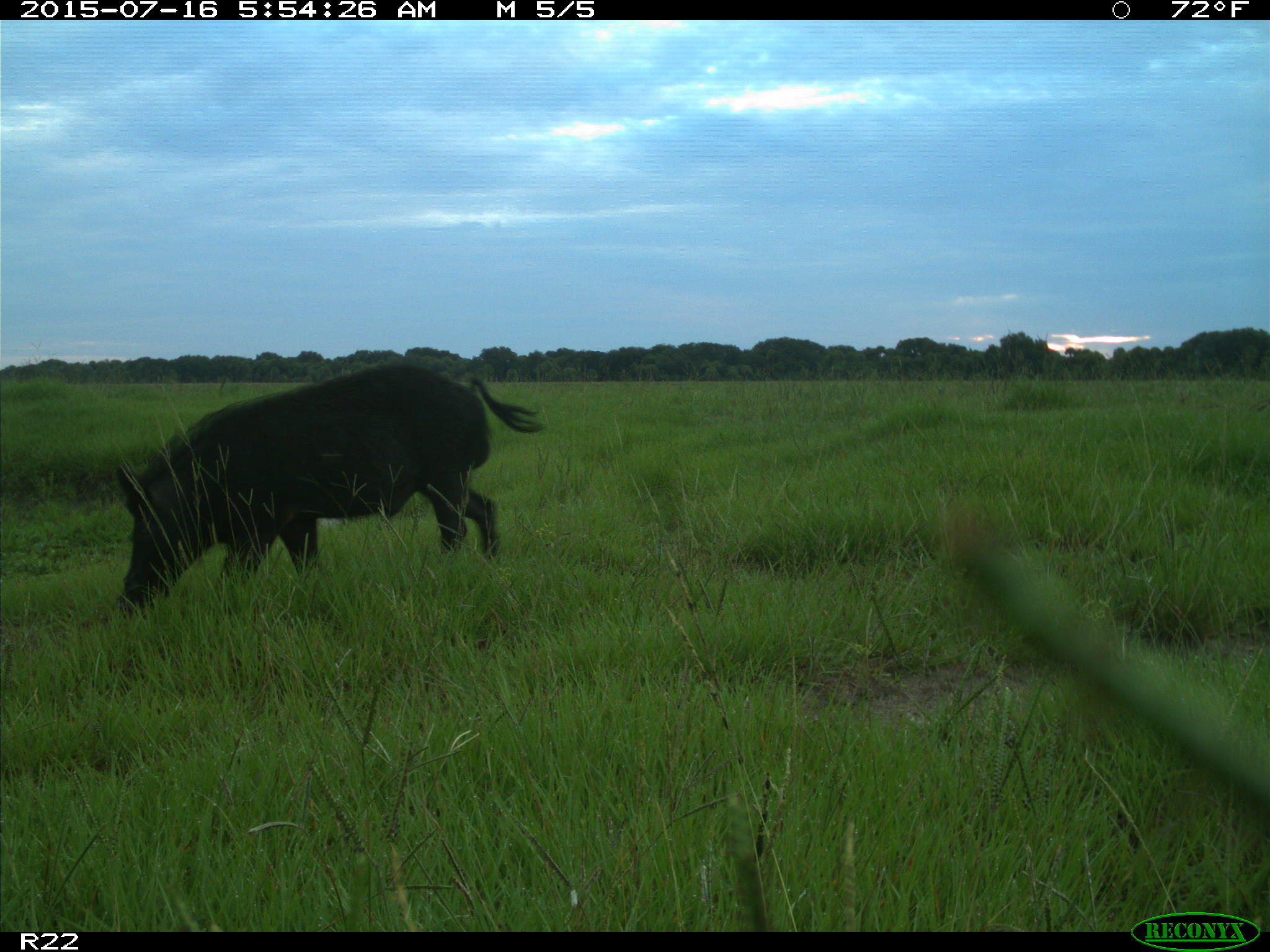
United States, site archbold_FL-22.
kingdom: Animalia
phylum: Chordata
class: Mammalia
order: Artiodactyla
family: Bovidae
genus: Bos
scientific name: Bos taurus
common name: domestic cow